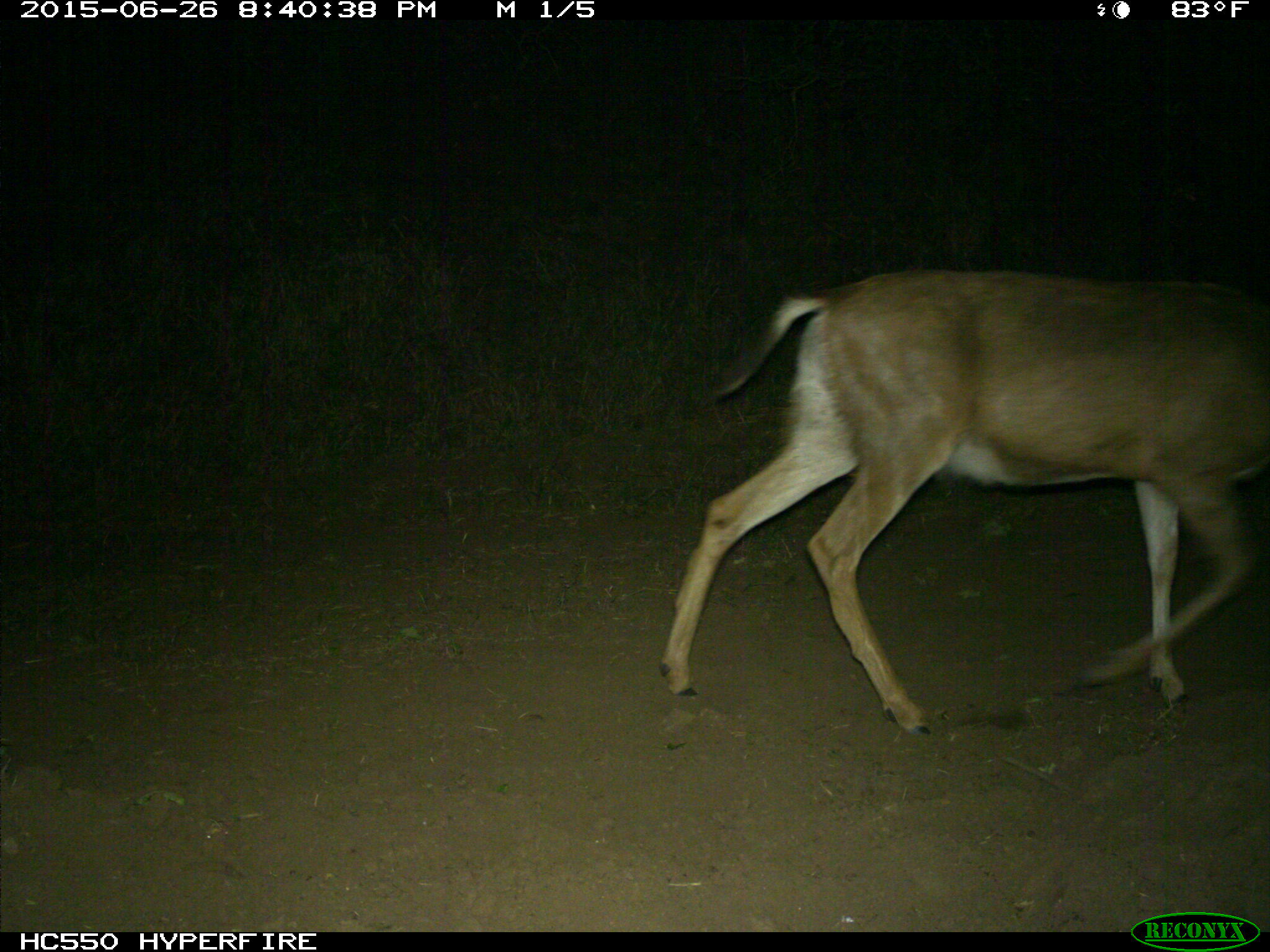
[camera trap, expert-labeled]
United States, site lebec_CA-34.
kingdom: Animalia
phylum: Chordata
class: Mammalia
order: Artiodactyla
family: Cervidae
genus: Odocoileus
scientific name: Odocoileus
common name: deer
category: unidentified deer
Unidentified deer (deer) (Odocoileus).